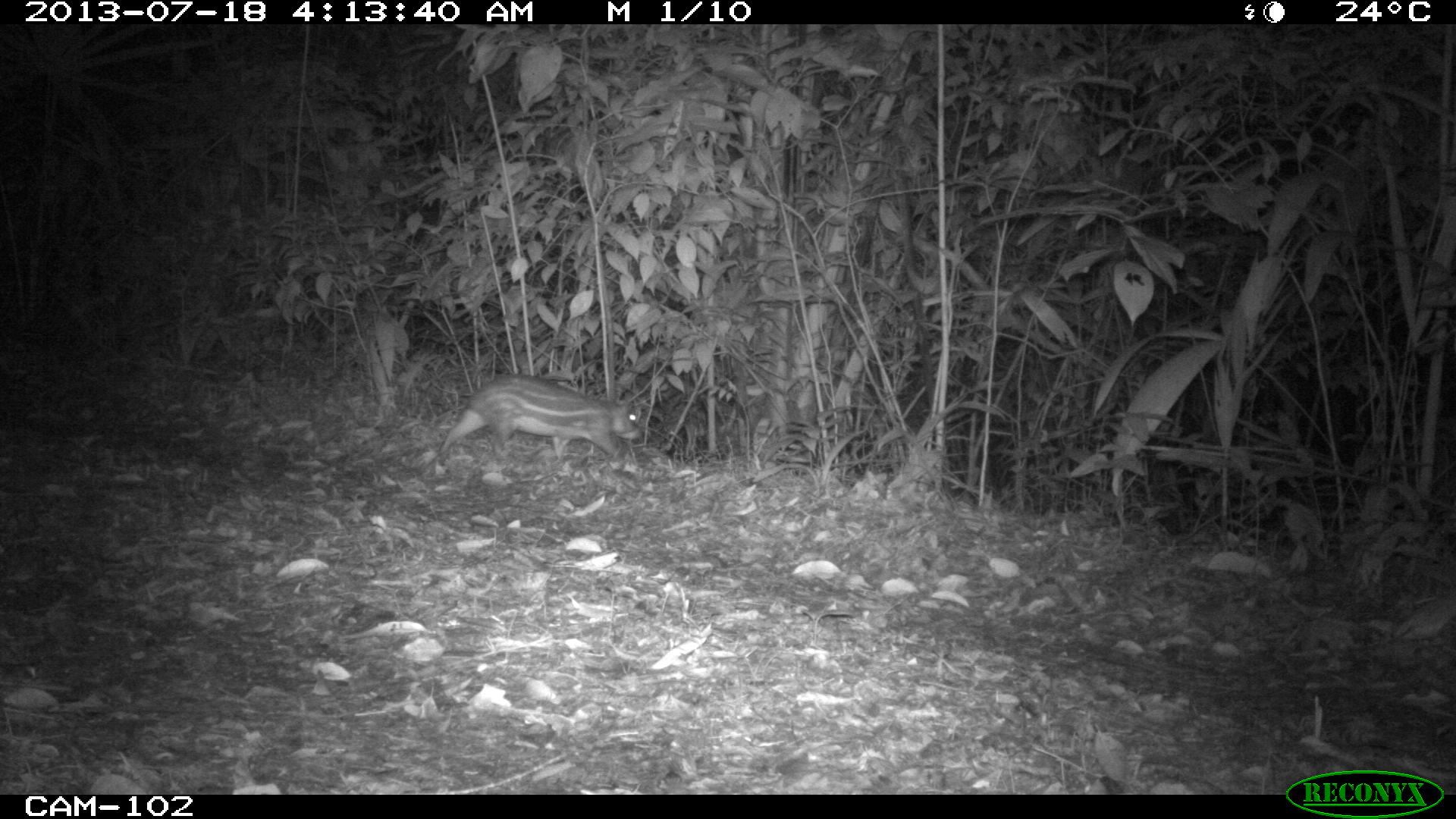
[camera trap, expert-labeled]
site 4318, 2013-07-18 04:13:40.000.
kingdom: Animalia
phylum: Chordata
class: Mammalia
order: Rodentia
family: Cuniculidae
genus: Cuniculus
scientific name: Cuniculus paca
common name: lowland paca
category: agouti paca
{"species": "agouti paca (lowland paca) (Cuniculus paca)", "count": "1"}